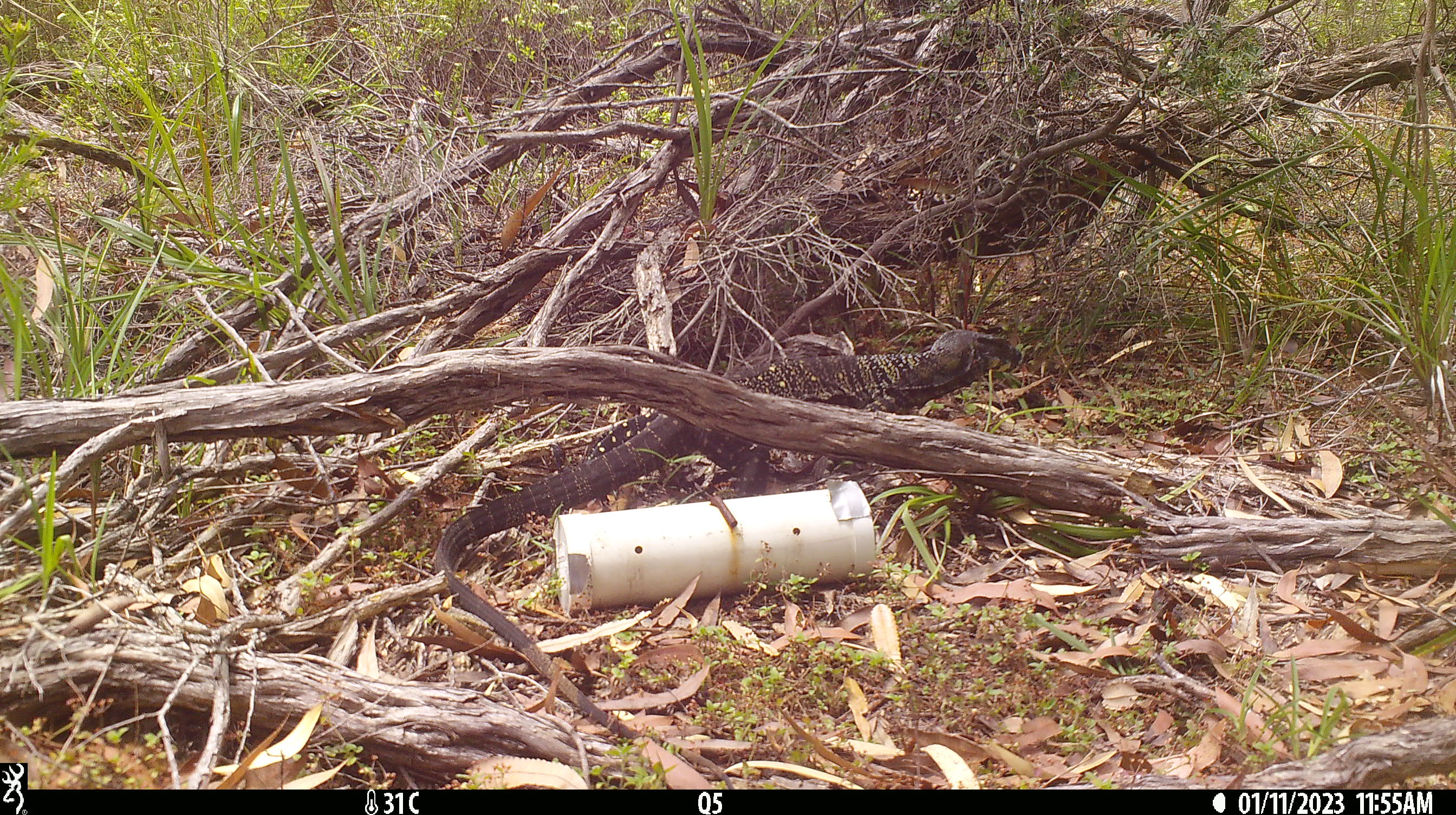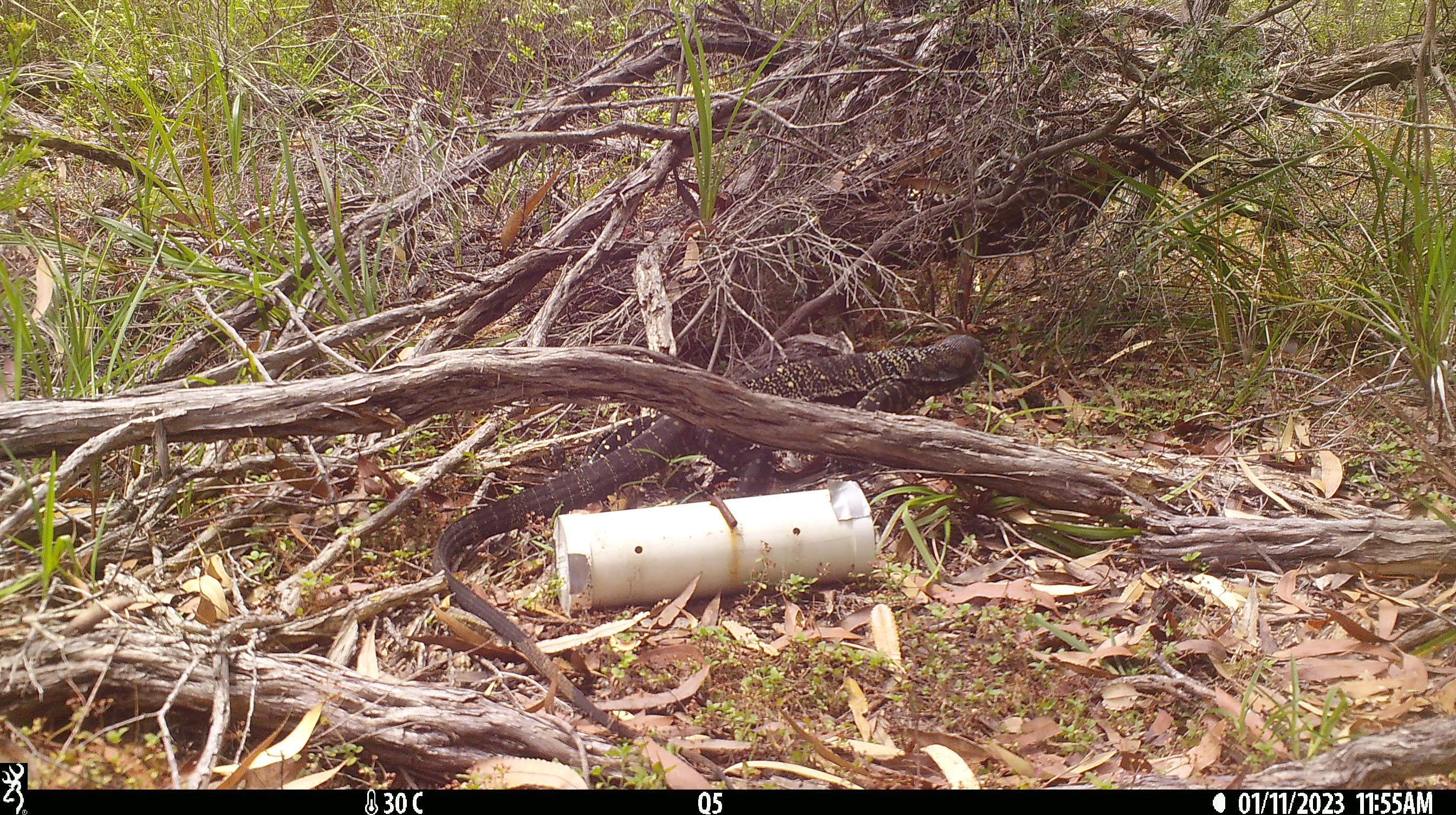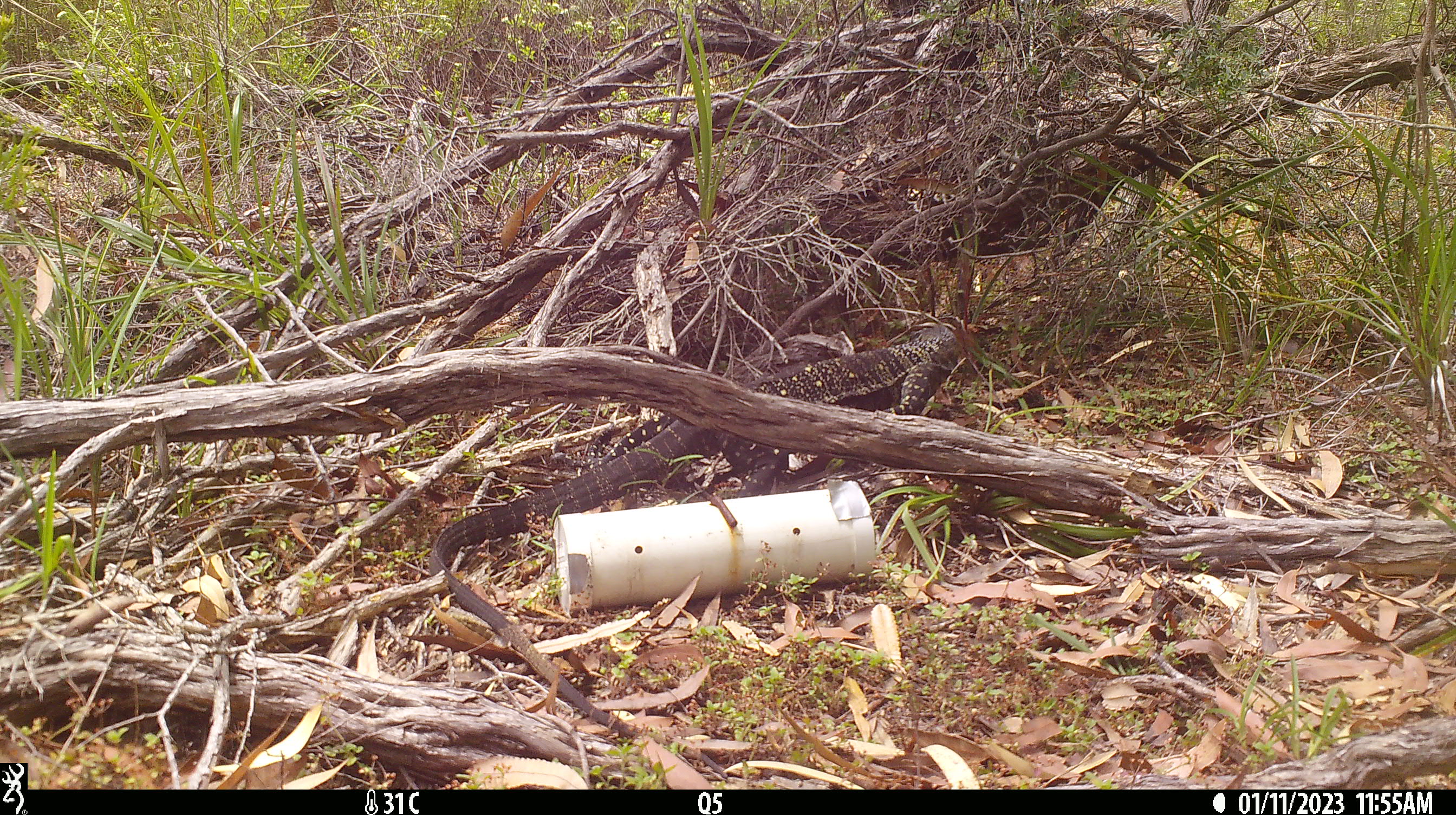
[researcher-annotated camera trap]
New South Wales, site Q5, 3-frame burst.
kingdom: Animalia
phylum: Chordata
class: Reptilia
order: Squamata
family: Varanidae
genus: Varanus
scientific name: Varanus varius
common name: lace monitor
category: goanna